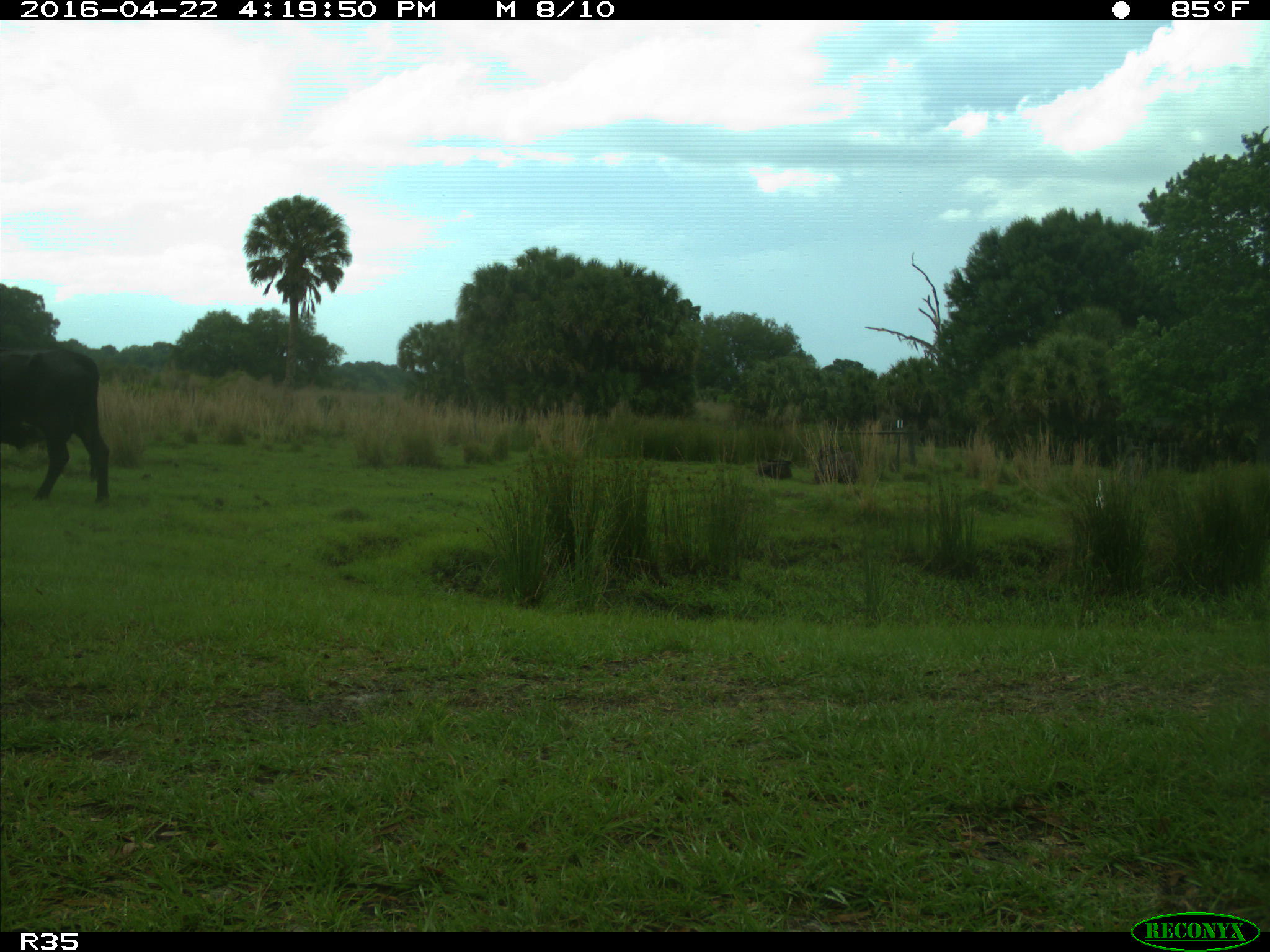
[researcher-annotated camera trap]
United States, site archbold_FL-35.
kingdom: Animalia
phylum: Chordata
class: Mammalia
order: Artiodactyla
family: Bovidae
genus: Bos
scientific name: Bos taurus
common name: domestic cow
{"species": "Bos taurus (domestic cow)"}